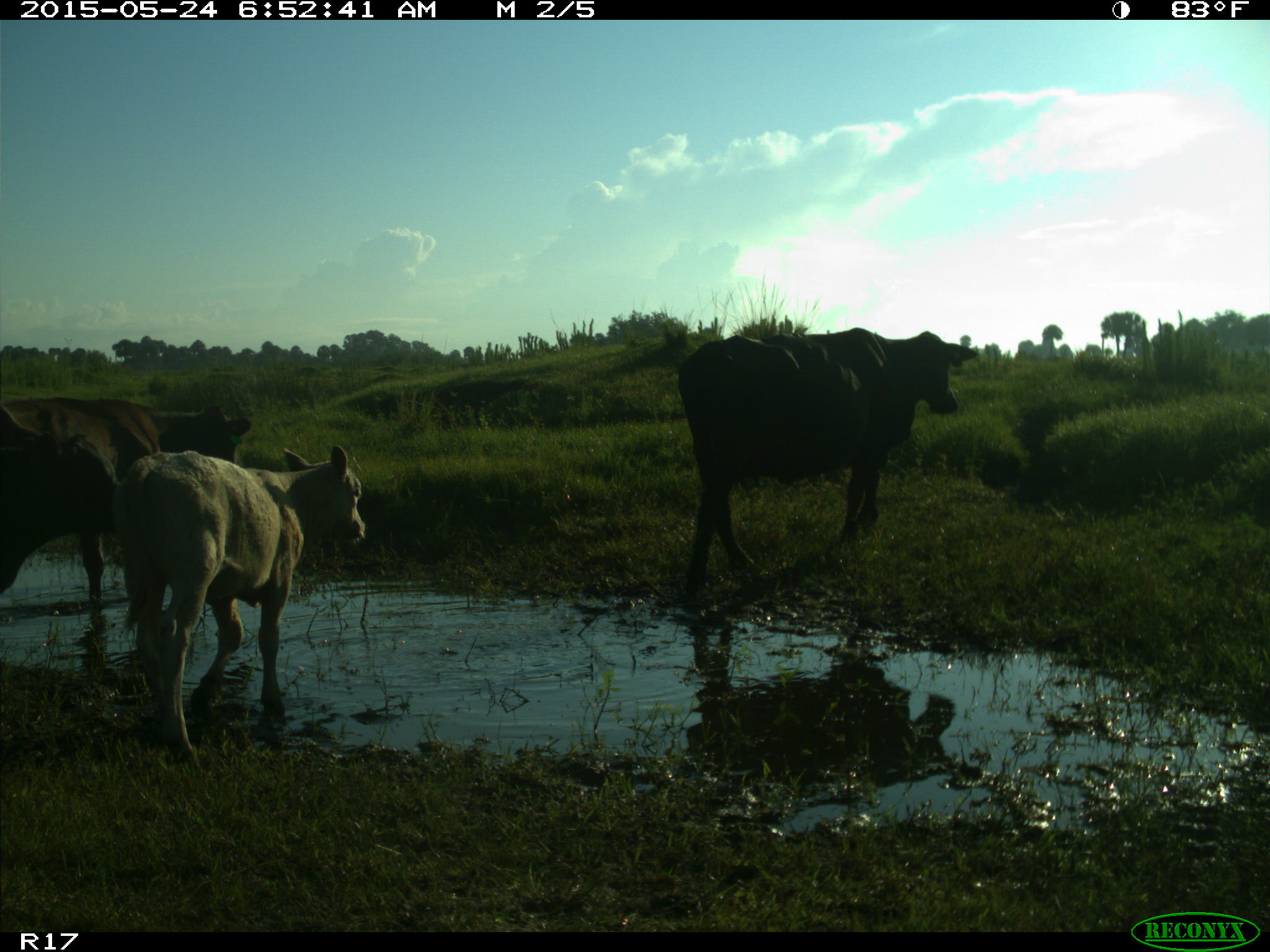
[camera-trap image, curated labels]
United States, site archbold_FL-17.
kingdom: Animalia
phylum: Chordata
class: Mammalia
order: Artiodactyla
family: Bovidae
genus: Bos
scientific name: Bos taurus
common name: domestic cow